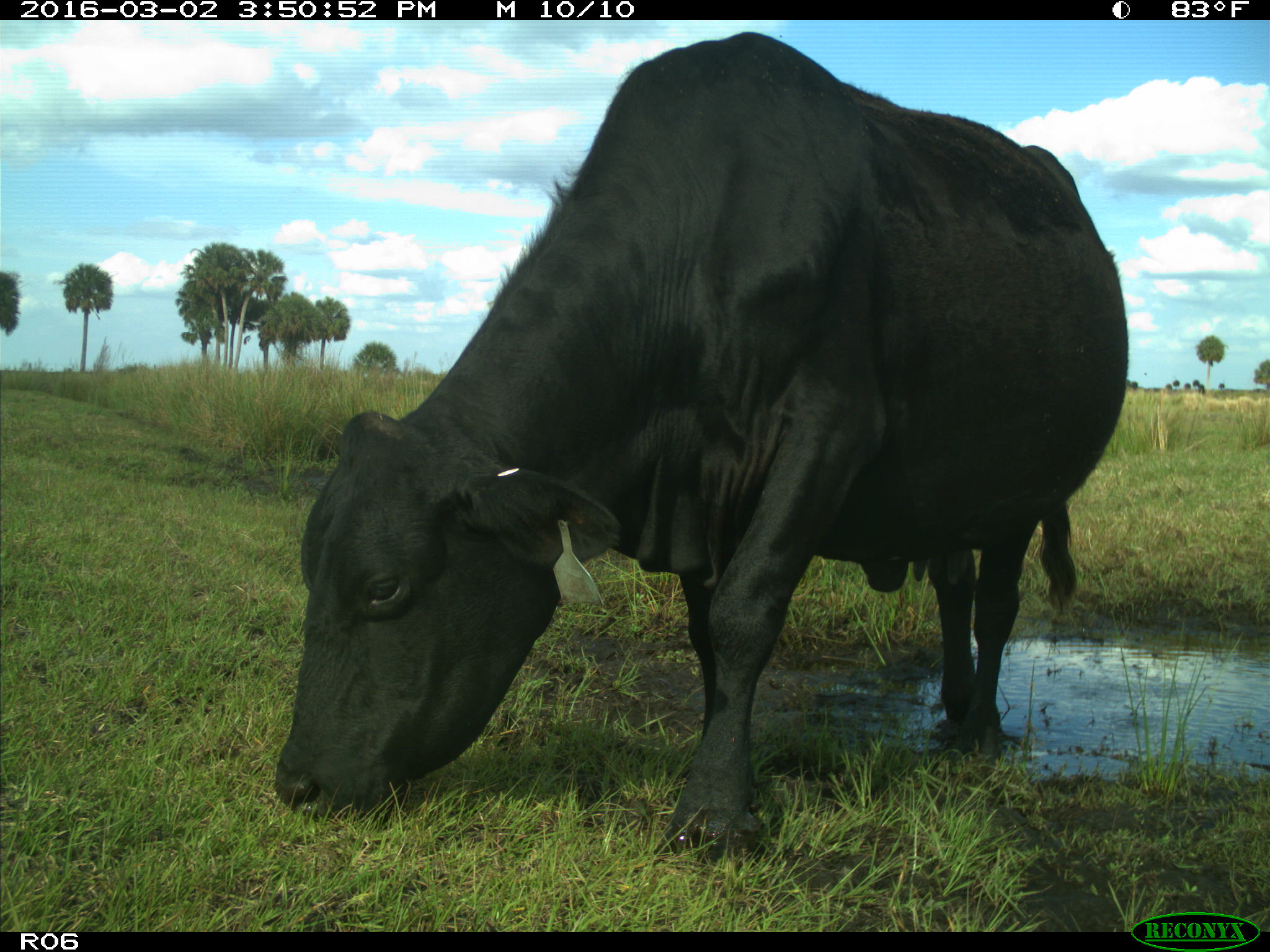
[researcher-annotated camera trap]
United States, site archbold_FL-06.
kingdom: Animalia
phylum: Chordata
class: Mammalia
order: Artiodactyla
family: Bovidae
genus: Bos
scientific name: Bos taurus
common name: domestic cow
Bos taurus (domestic cow).